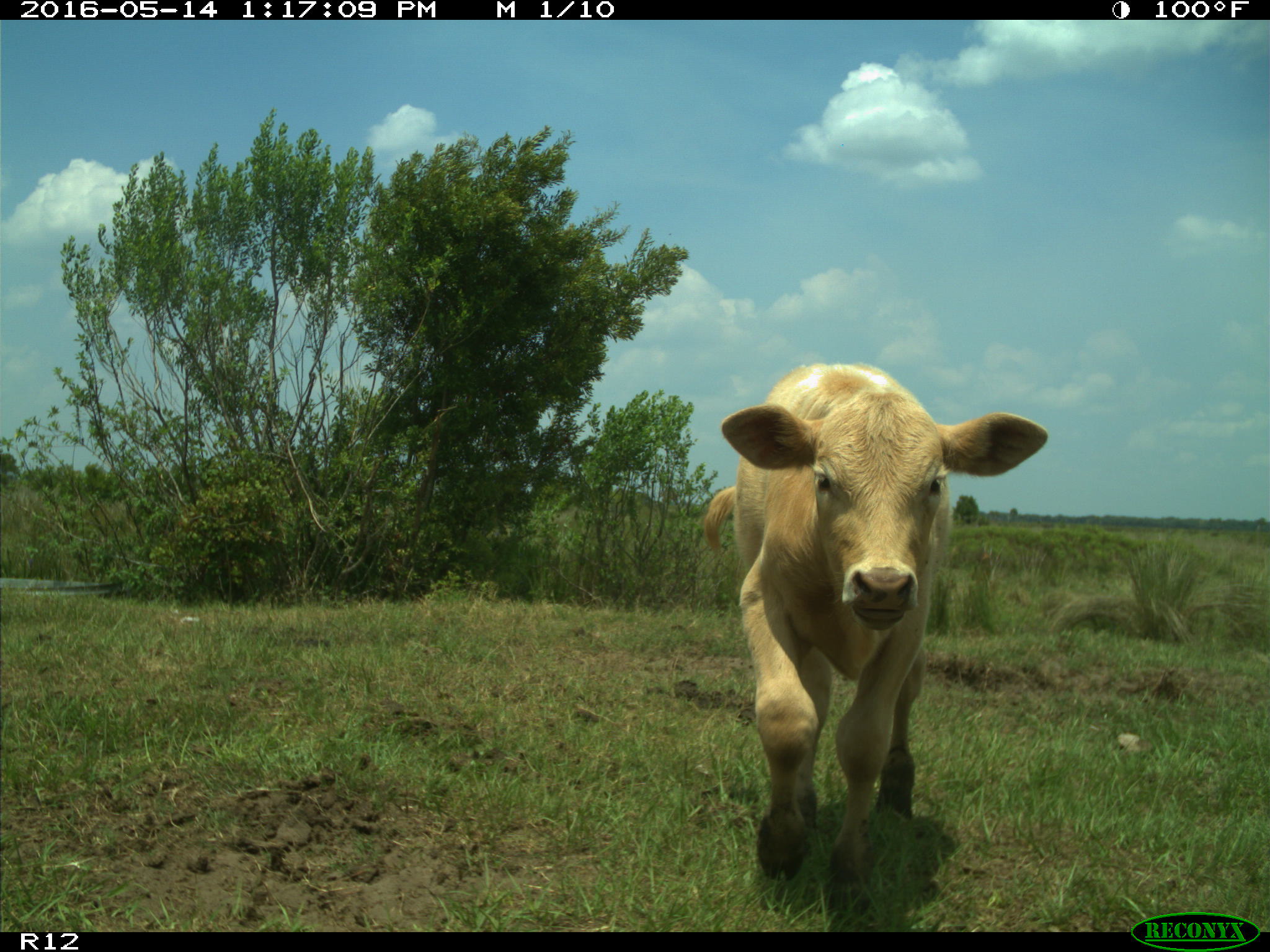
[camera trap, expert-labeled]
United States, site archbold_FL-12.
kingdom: Animalia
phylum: Chordata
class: Mammalia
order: Artiodactyla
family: Bovidae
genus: Bos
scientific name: Bos taurus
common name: domestic cow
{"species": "Bos taurus (domestic cow)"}